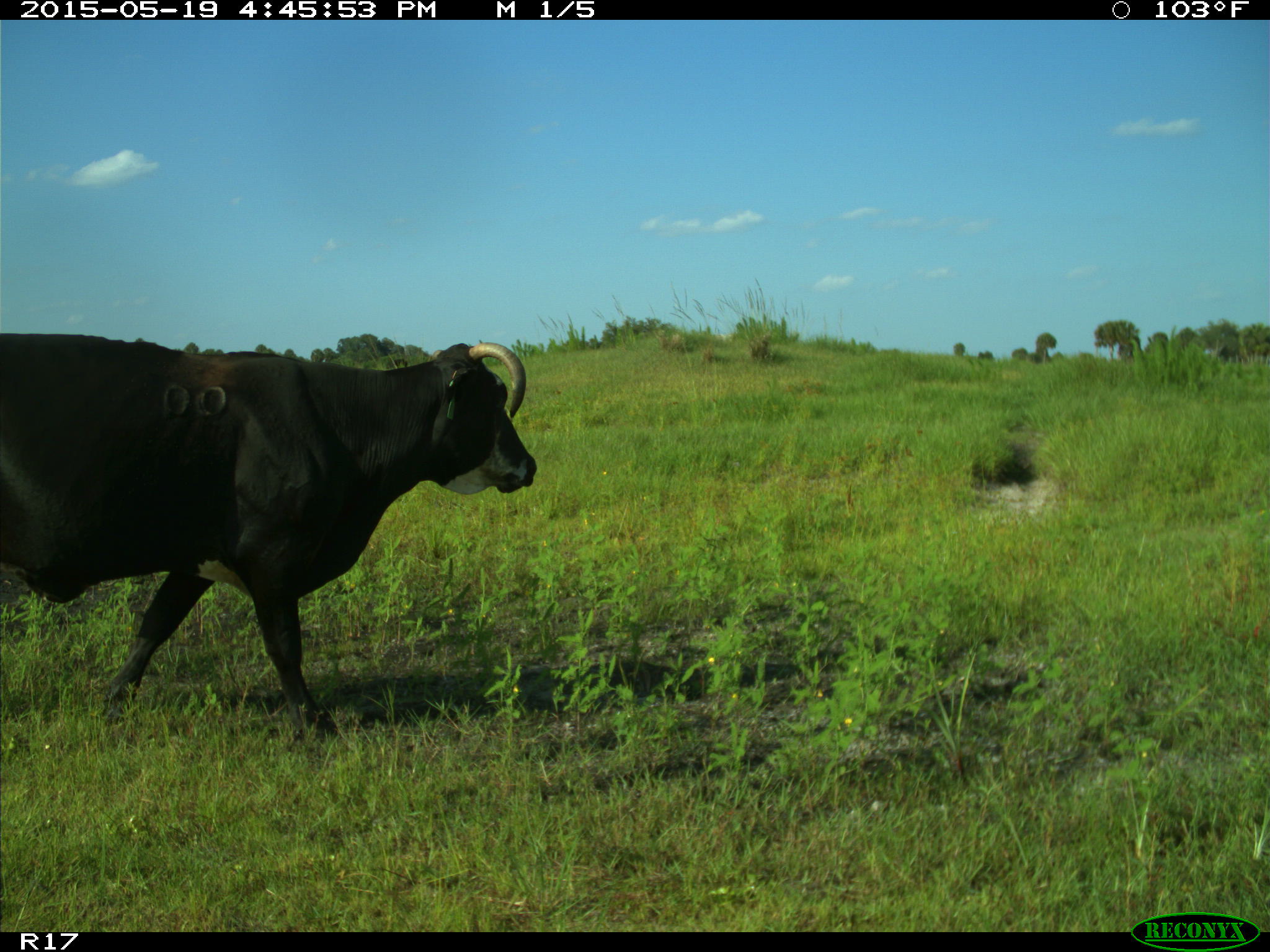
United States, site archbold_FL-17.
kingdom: Animalia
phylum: Chordata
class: Mammalia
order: Artiodactyla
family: Bovidae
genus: Bos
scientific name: Bos taurus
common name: domestic cow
Bos taurus (domestic cow).